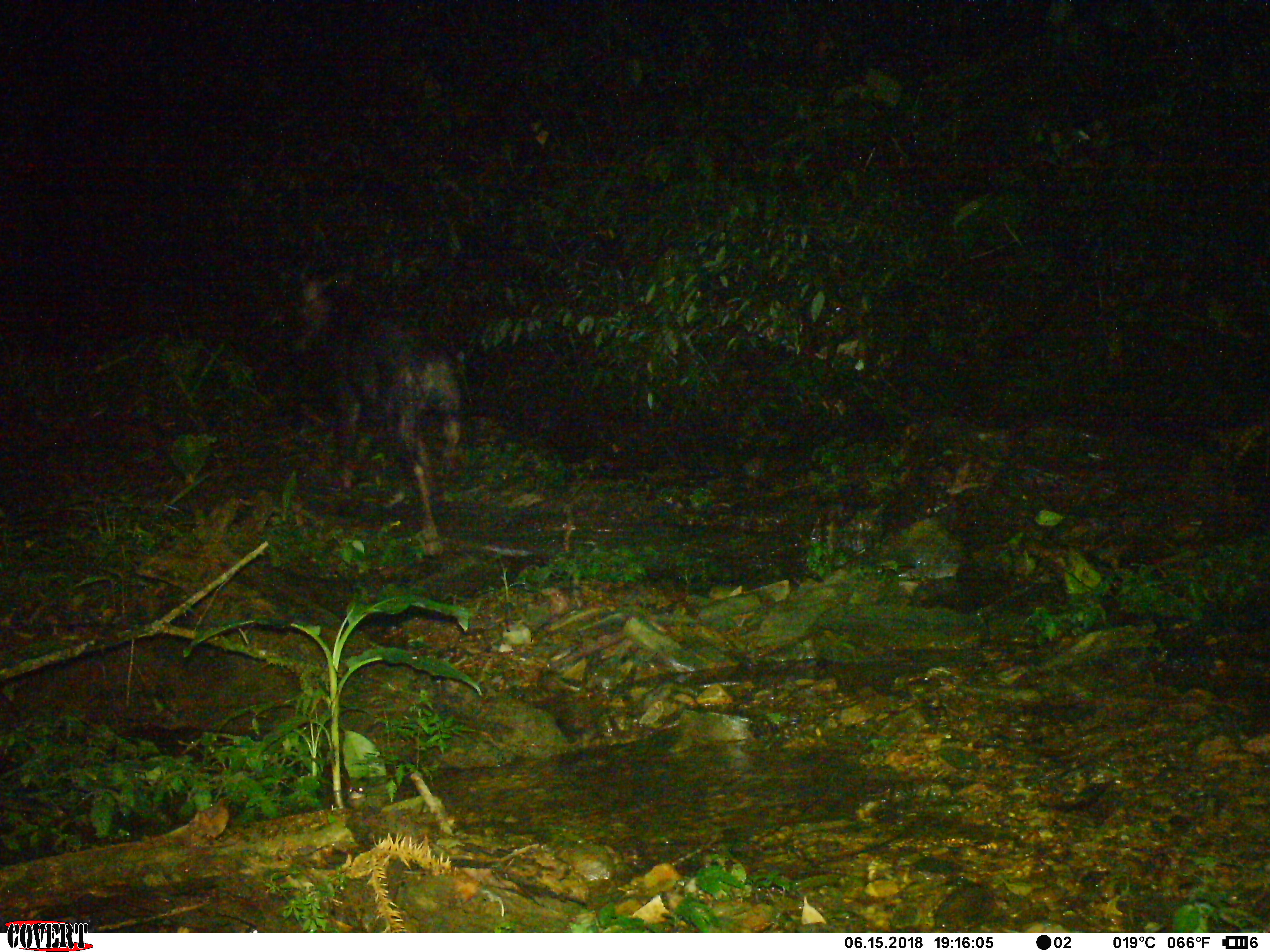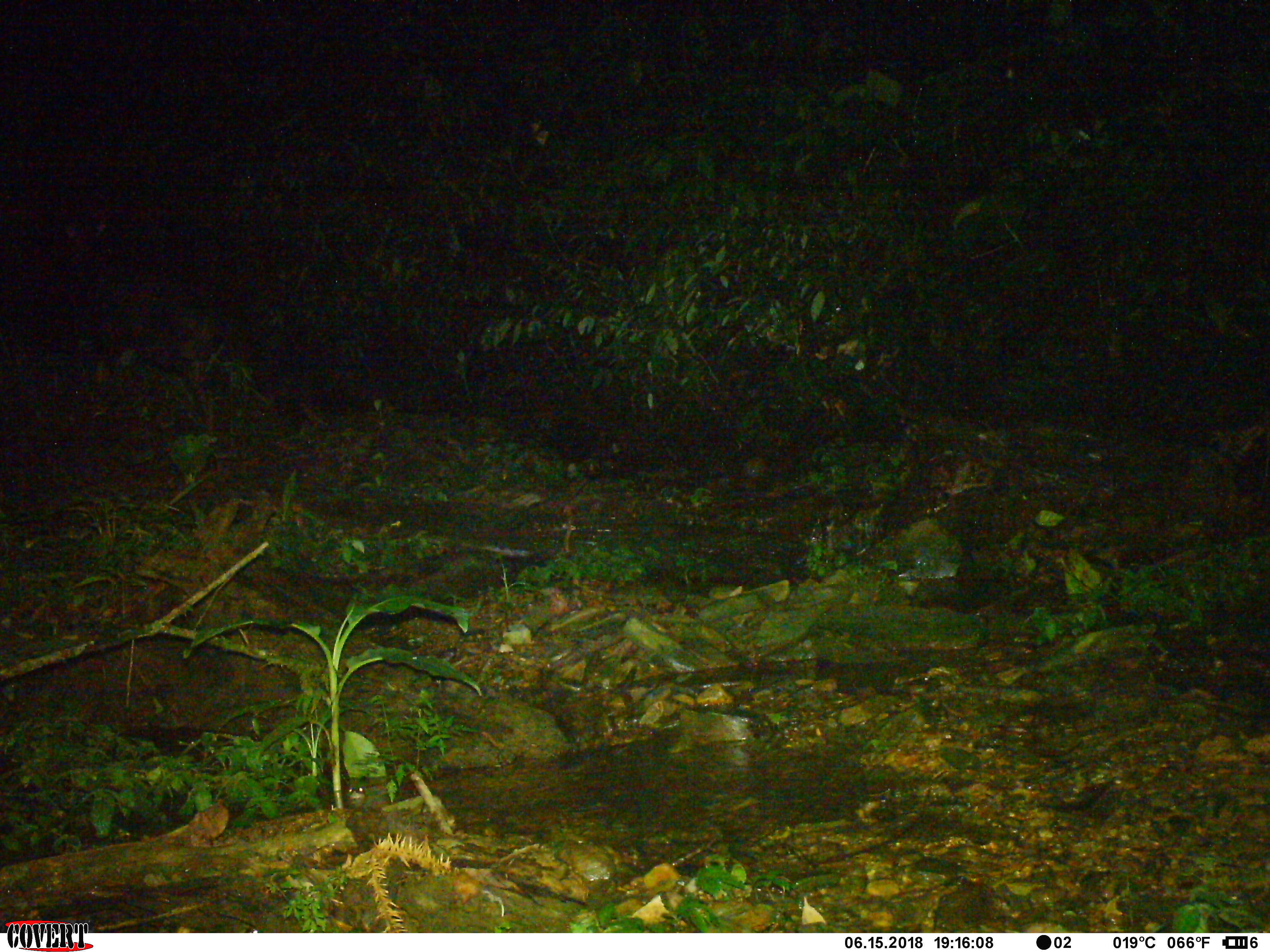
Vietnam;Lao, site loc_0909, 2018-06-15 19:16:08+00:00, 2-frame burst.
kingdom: Animalia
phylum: Chordata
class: Mammalia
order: Artiodactyla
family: Bovidae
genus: Capricornis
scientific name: Capricornis sumatraensis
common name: chinese serow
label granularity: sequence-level